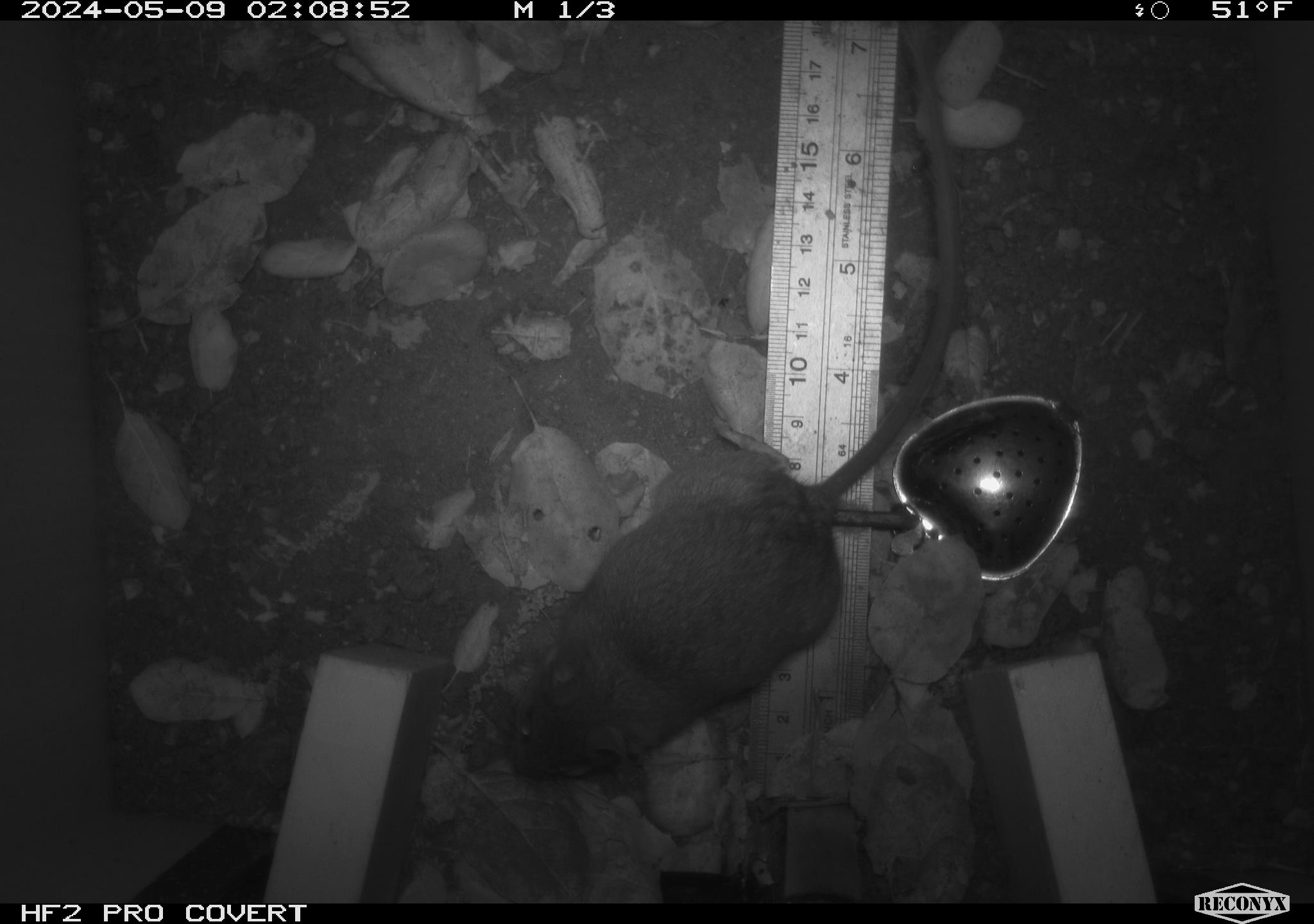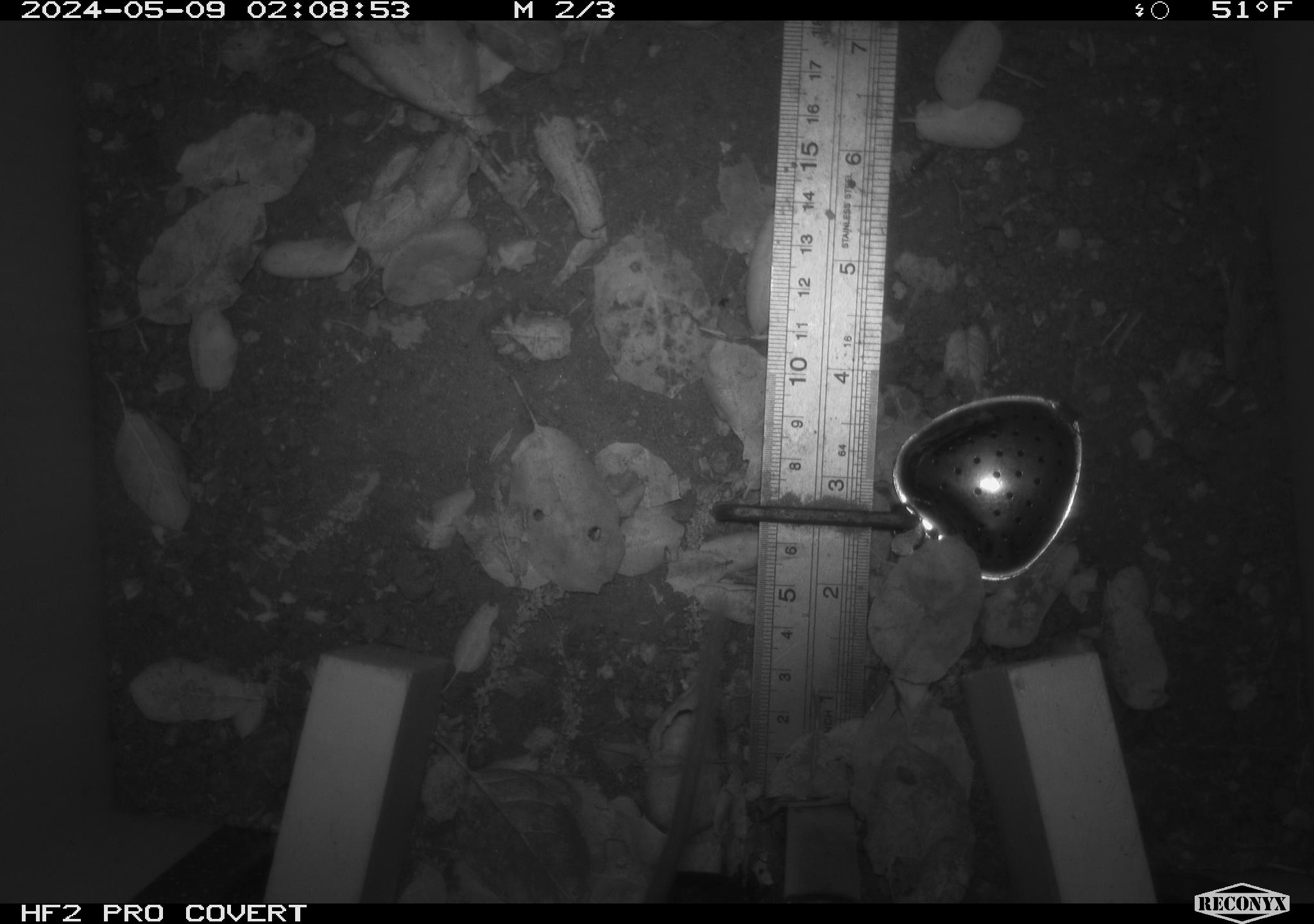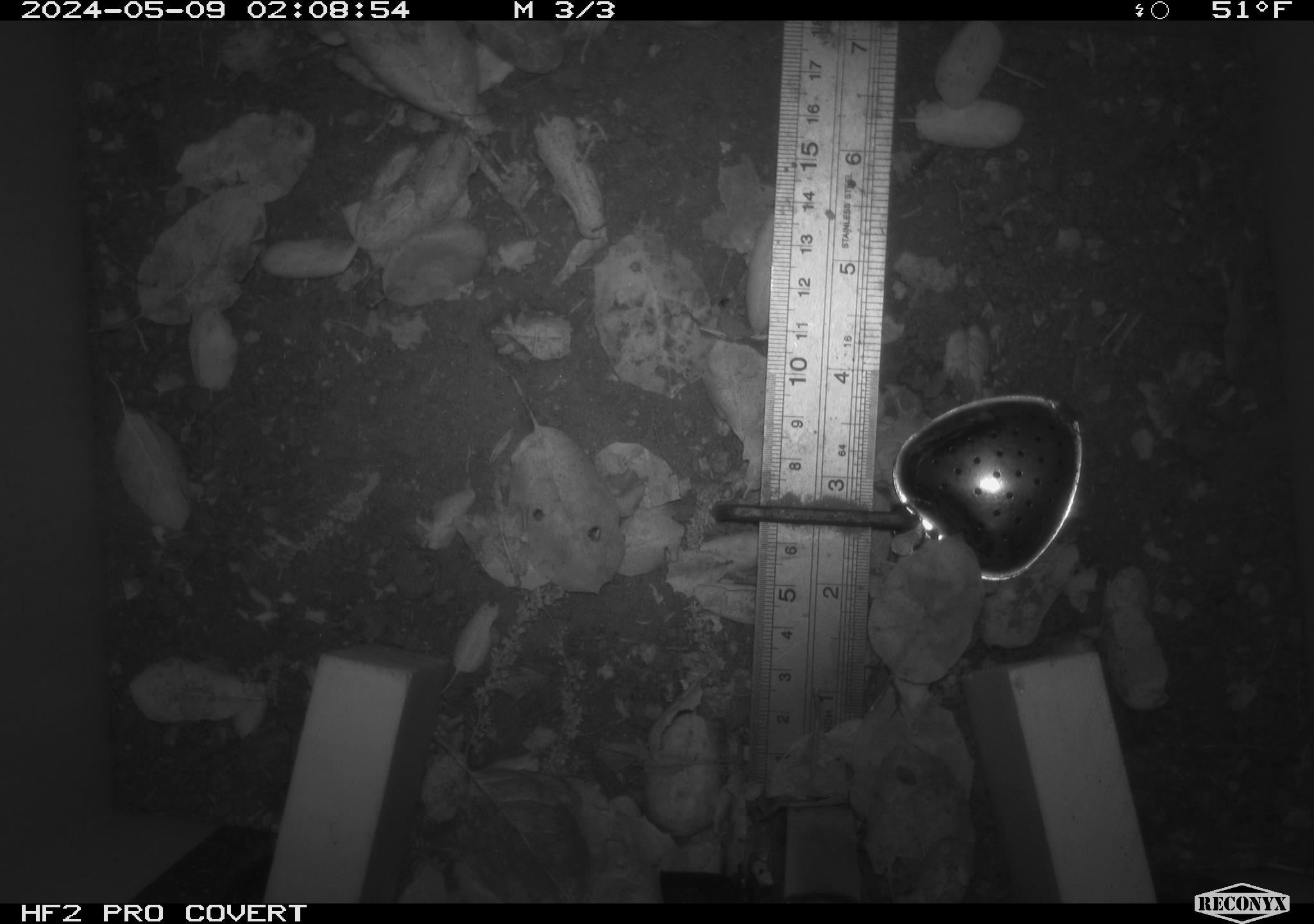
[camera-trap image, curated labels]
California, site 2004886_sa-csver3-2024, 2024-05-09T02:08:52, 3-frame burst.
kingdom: Animalia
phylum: Chordata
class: Mammalia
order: Rodentia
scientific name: Rodentia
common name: rodent